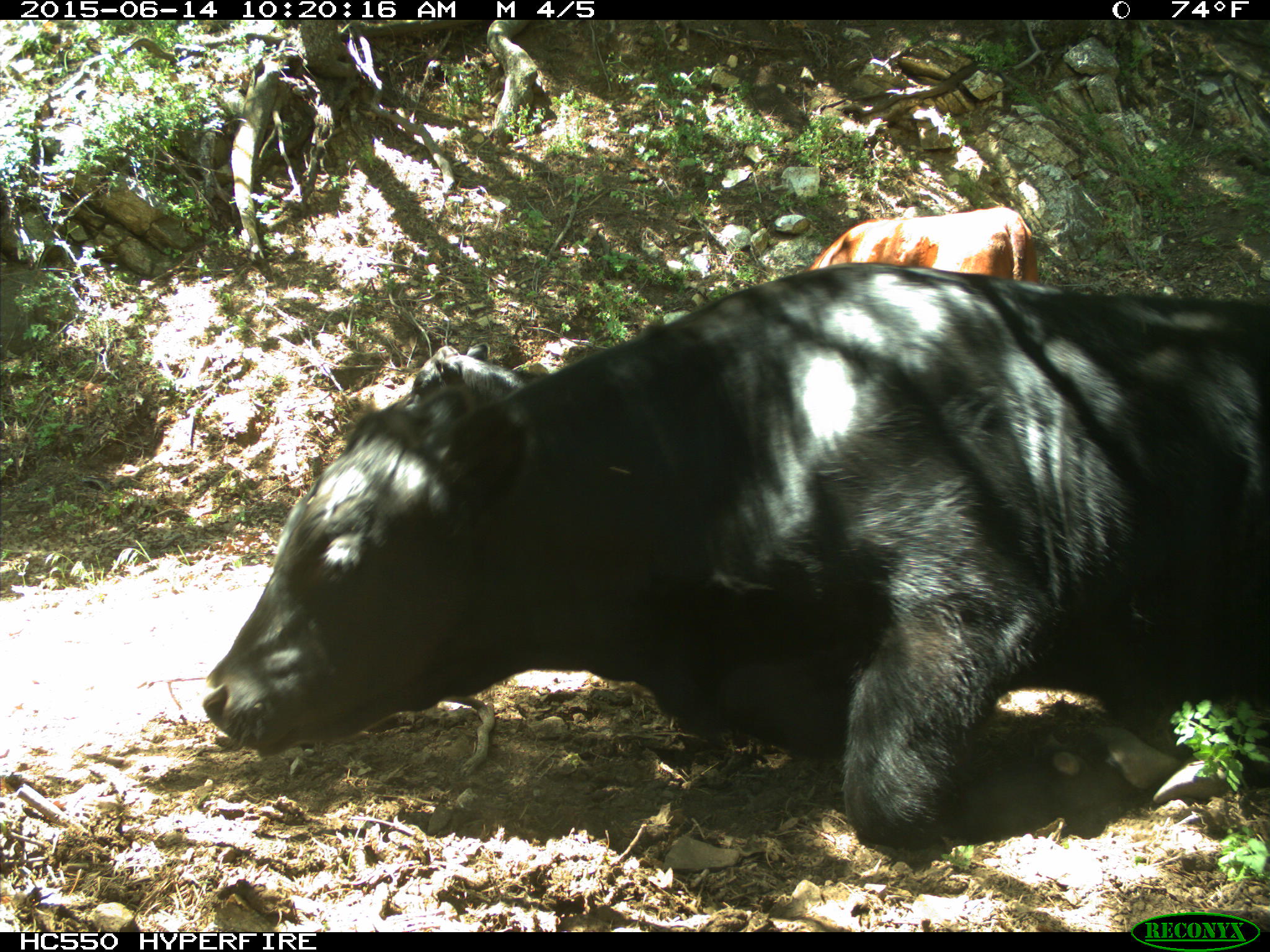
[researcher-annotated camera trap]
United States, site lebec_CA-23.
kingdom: Animalia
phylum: Chordata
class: Mammalia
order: Artiodactyla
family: Bovidae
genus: Bos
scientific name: Bos taurus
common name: domestic cow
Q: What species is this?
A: Bos taurus (domestic cow).